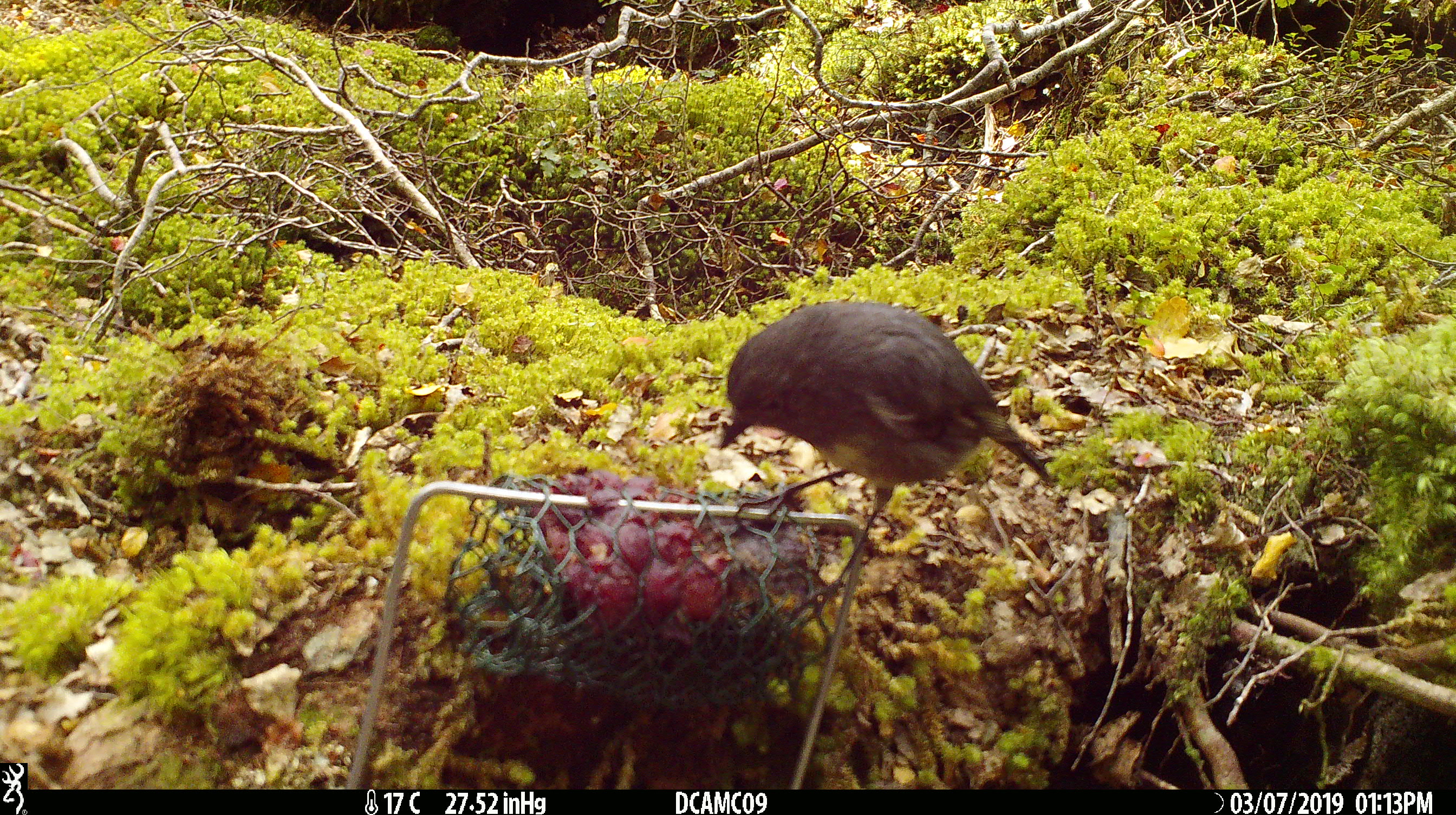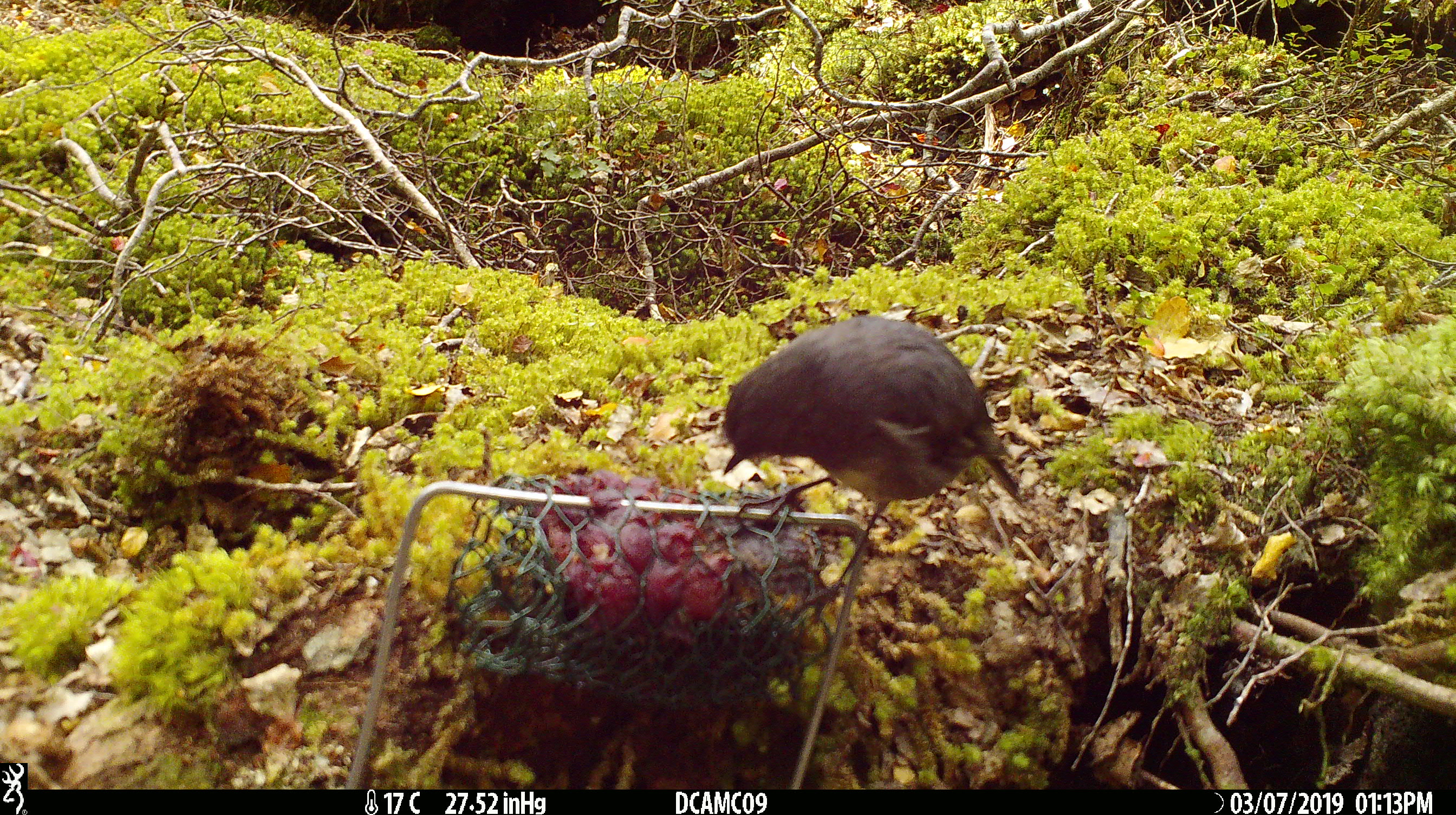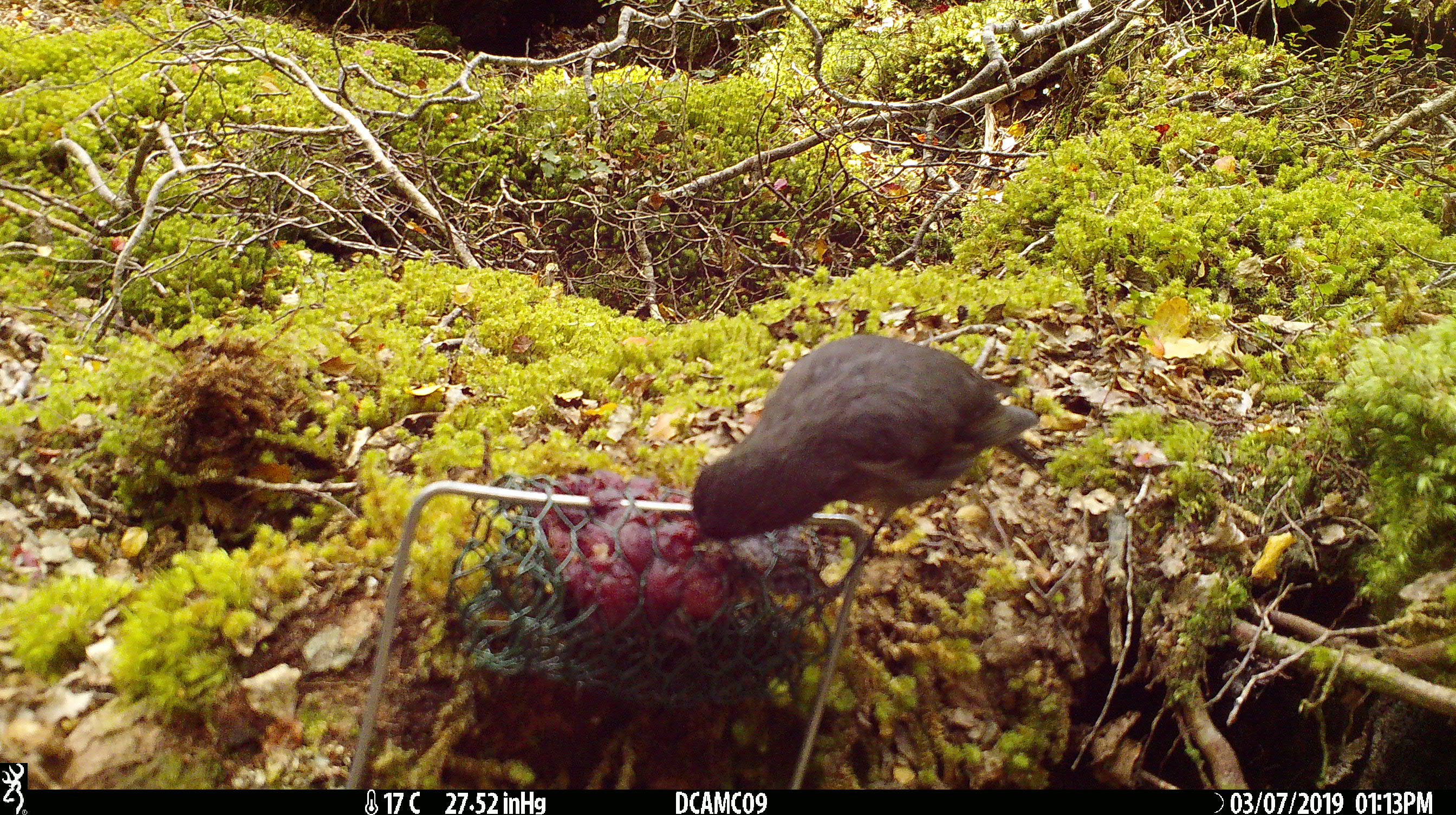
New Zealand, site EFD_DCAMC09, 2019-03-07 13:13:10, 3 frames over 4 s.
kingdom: Animalia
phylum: Chordata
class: Aves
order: Passeriformes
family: Petroicidae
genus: Petroica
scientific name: Petroica australis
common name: new zealand robin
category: robin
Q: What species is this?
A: Robin (new zealand robin) (Petroica australis).